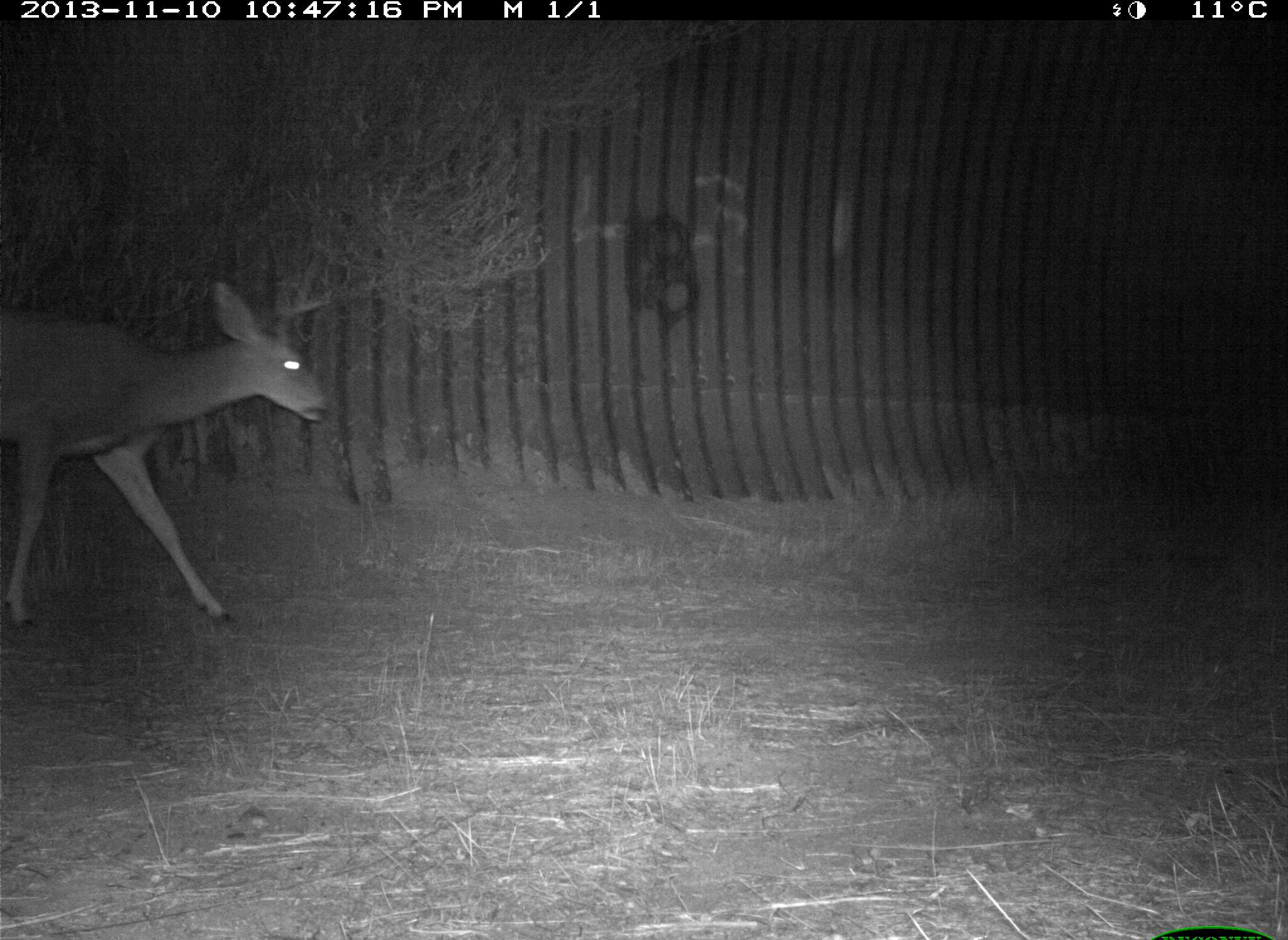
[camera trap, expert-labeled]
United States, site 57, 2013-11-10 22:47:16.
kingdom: Animalia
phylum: Chordata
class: Mammalia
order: Artiodactyla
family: Cervidae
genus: Odocoileus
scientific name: Odocoileus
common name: deer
Deer (Odocoileus).